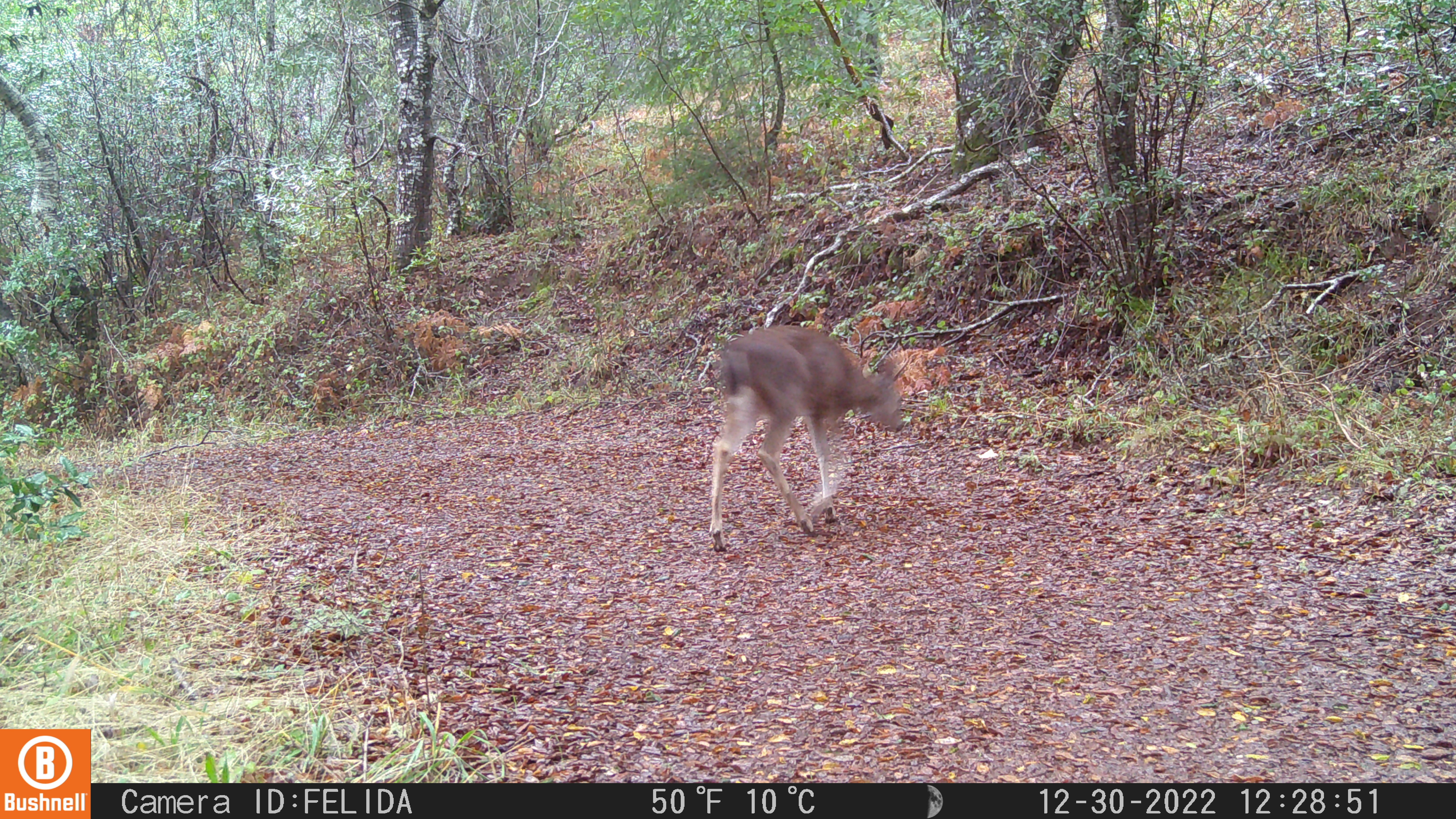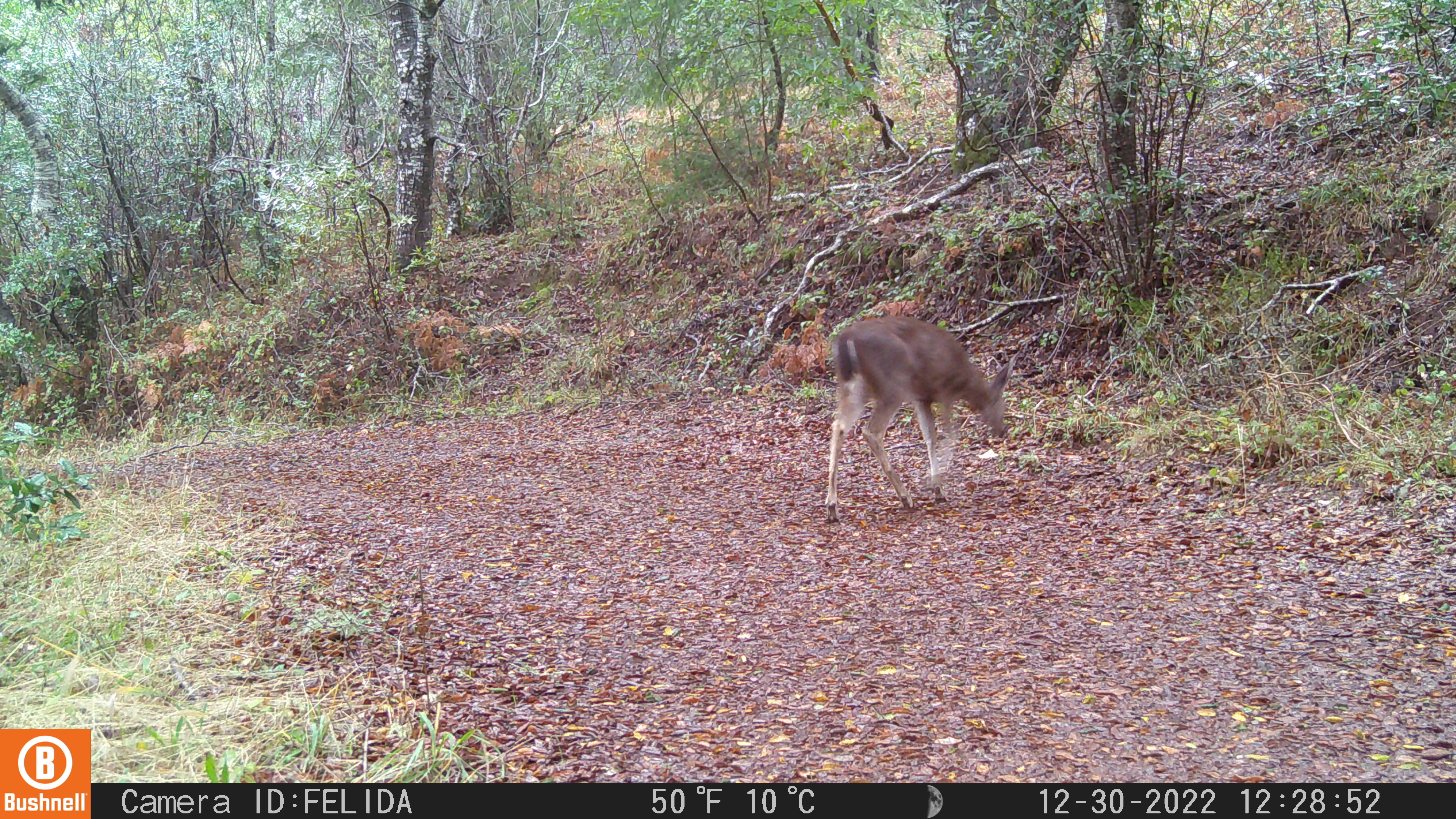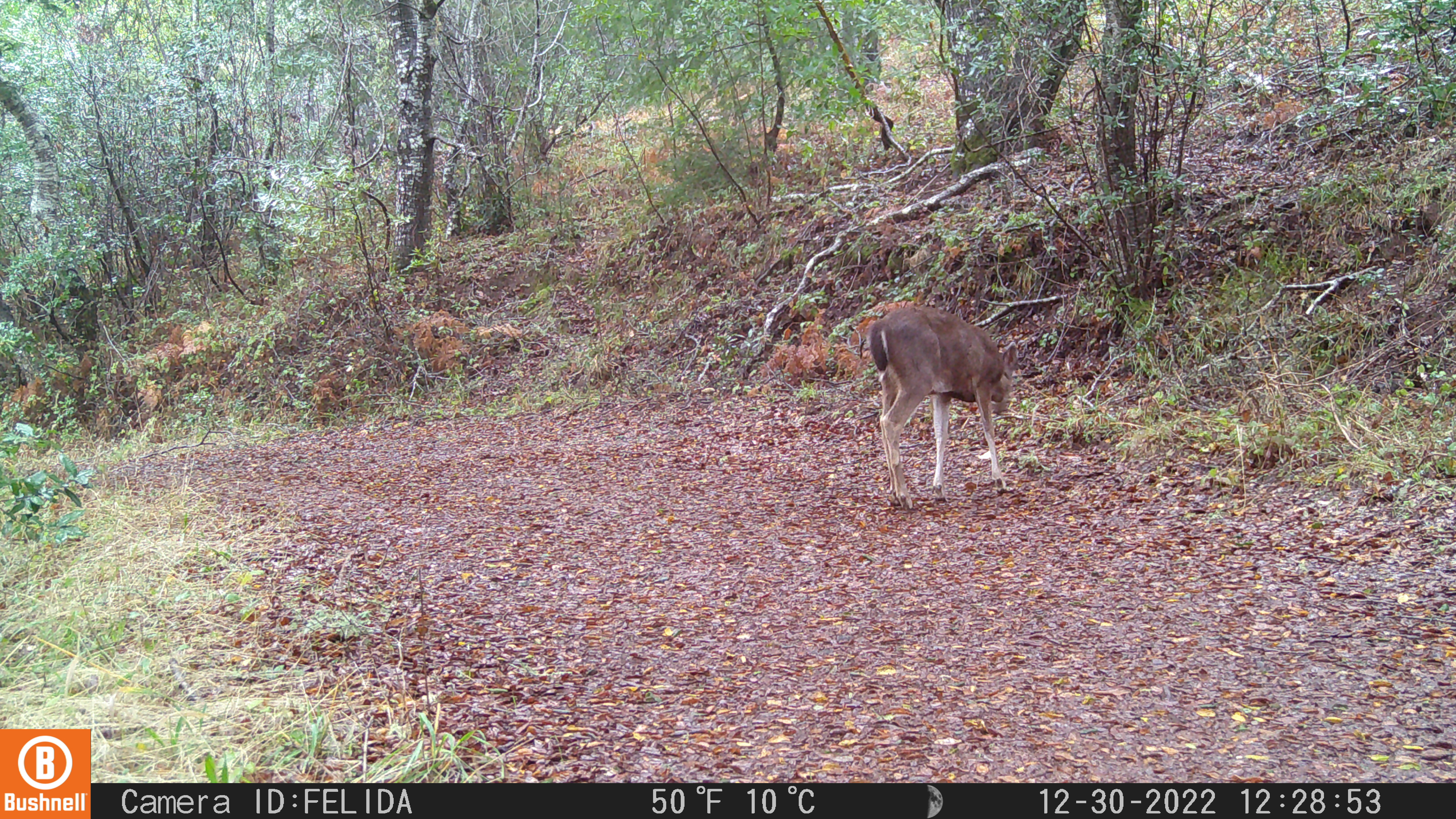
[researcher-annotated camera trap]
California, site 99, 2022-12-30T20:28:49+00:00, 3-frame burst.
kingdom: Animalia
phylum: Chordata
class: Mammalia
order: Artiodactyla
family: Cervidae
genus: Odocoileus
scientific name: Odocoileus hemionus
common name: mule deer